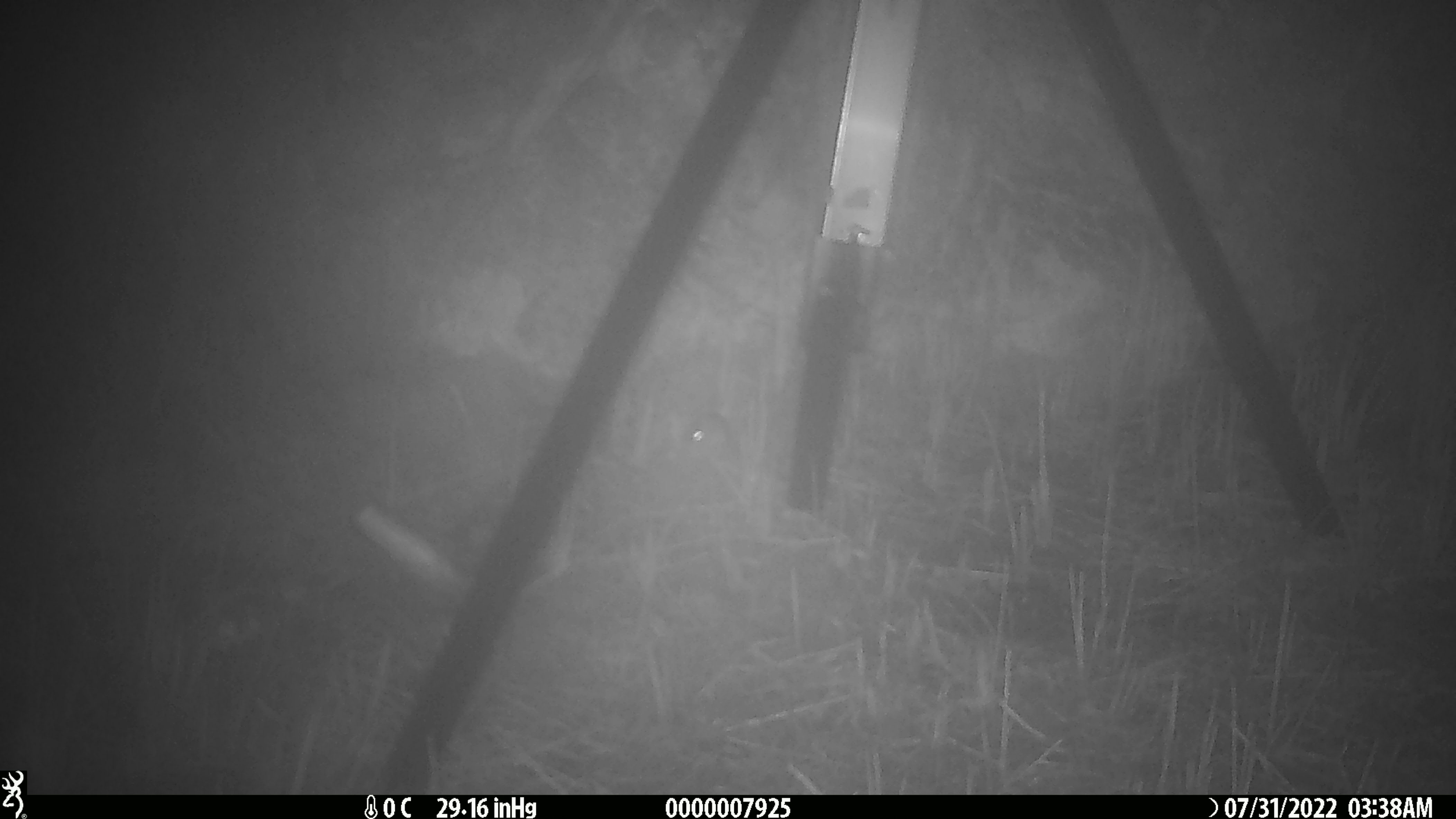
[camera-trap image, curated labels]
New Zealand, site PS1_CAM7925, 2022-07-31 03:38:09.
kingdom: Animalia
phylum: Chordata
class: Mammalia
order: Rodentia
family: Muridae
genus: Mus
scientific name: Mus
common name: mouse